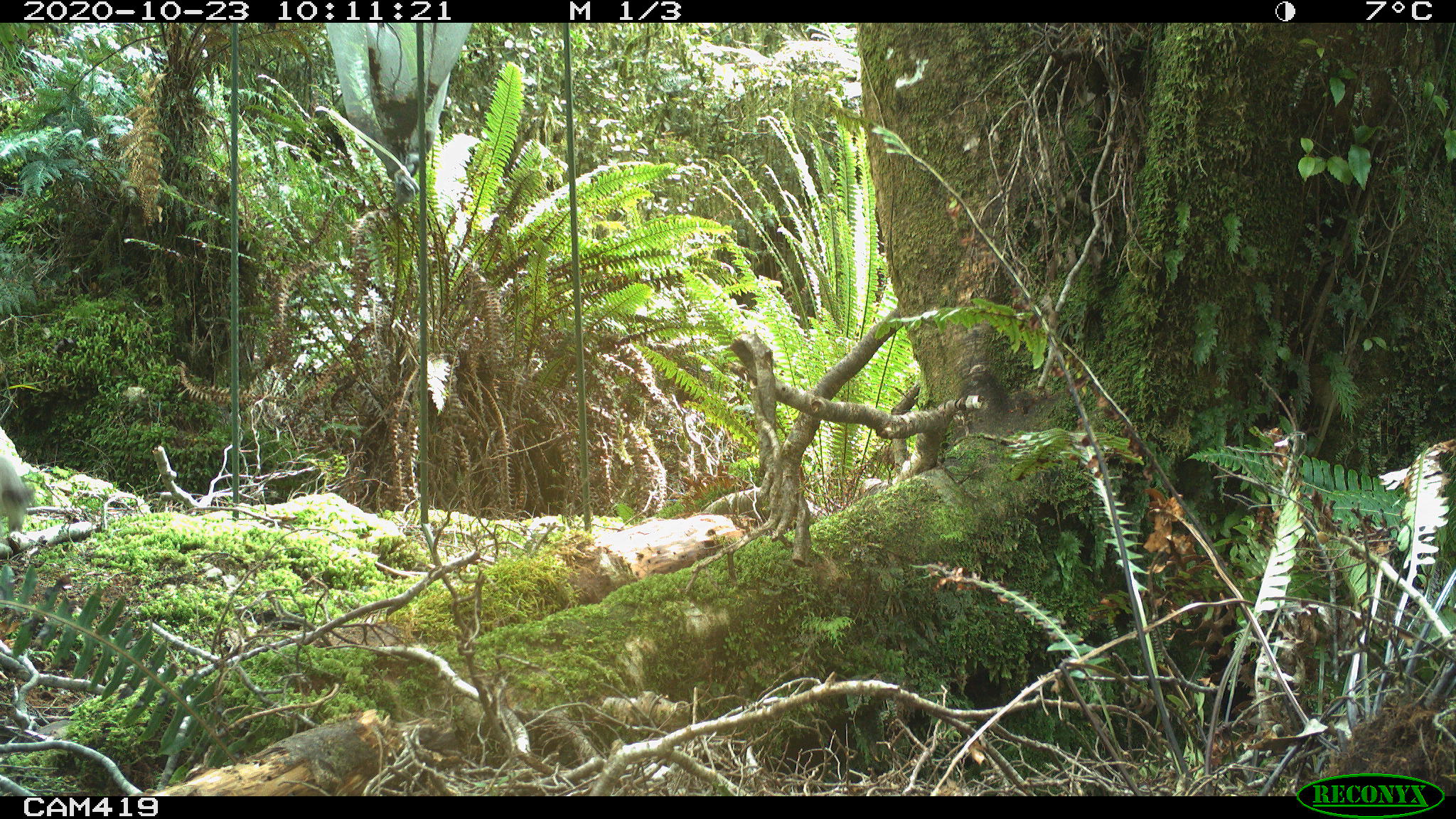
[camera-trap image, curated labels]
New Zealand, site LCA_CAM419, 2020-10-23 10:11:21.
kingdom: Animalia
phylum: Chordata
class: Mammalia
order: Carnivora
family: Mustelidae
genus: Mustela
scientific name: Mustela erminea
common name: stoat